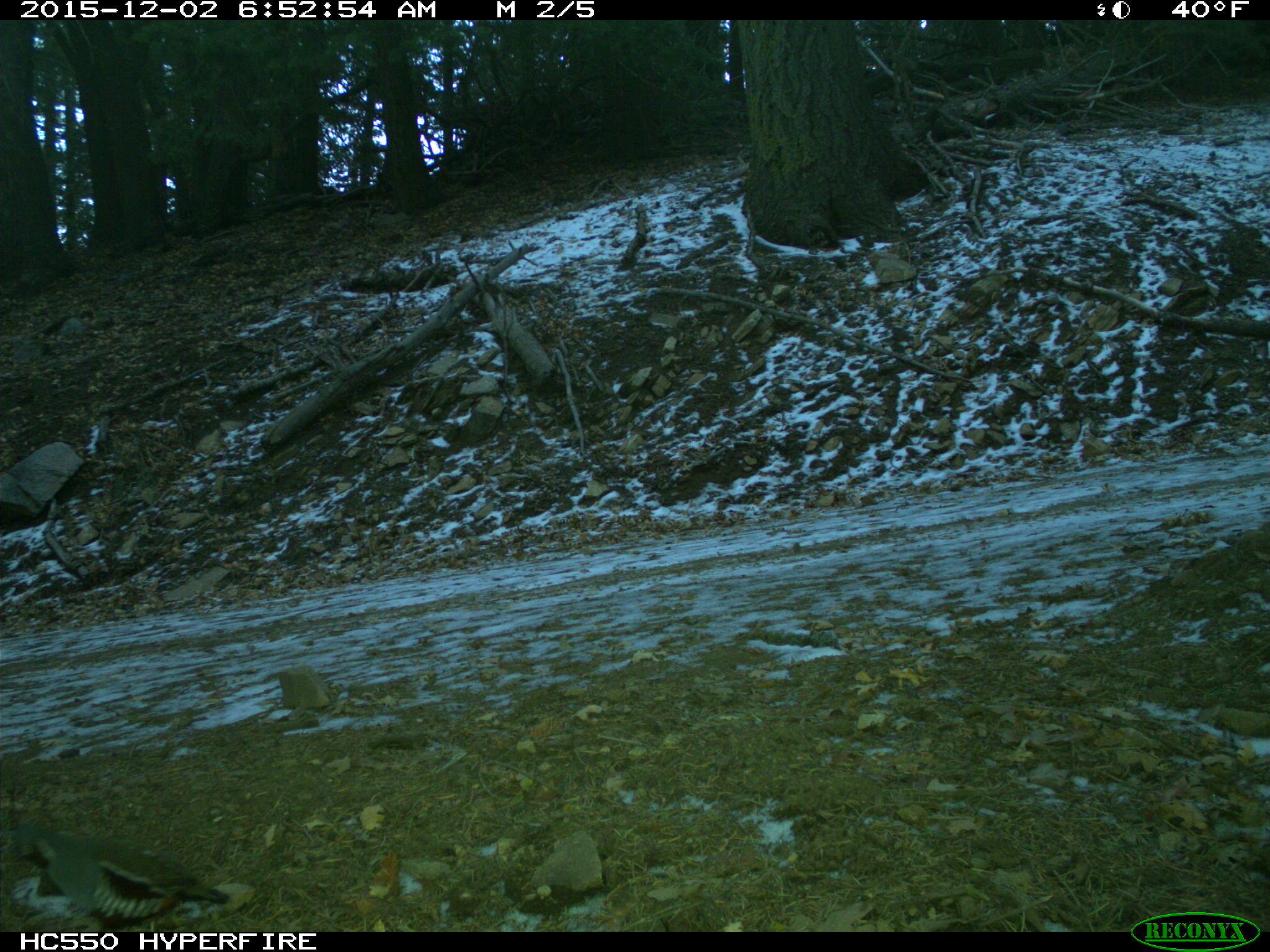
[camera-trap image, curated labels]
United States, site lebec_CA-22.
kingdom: Animalia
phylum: Chordata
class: Aves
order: Galliformes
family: Odontophoridae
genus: Callipepla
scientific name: Callipepla californica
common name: california quail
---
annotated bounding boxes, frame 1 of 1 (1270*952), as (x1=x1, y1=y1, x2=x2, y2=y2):
animal: (x1=14, y1=824, x2=231, y2=931)